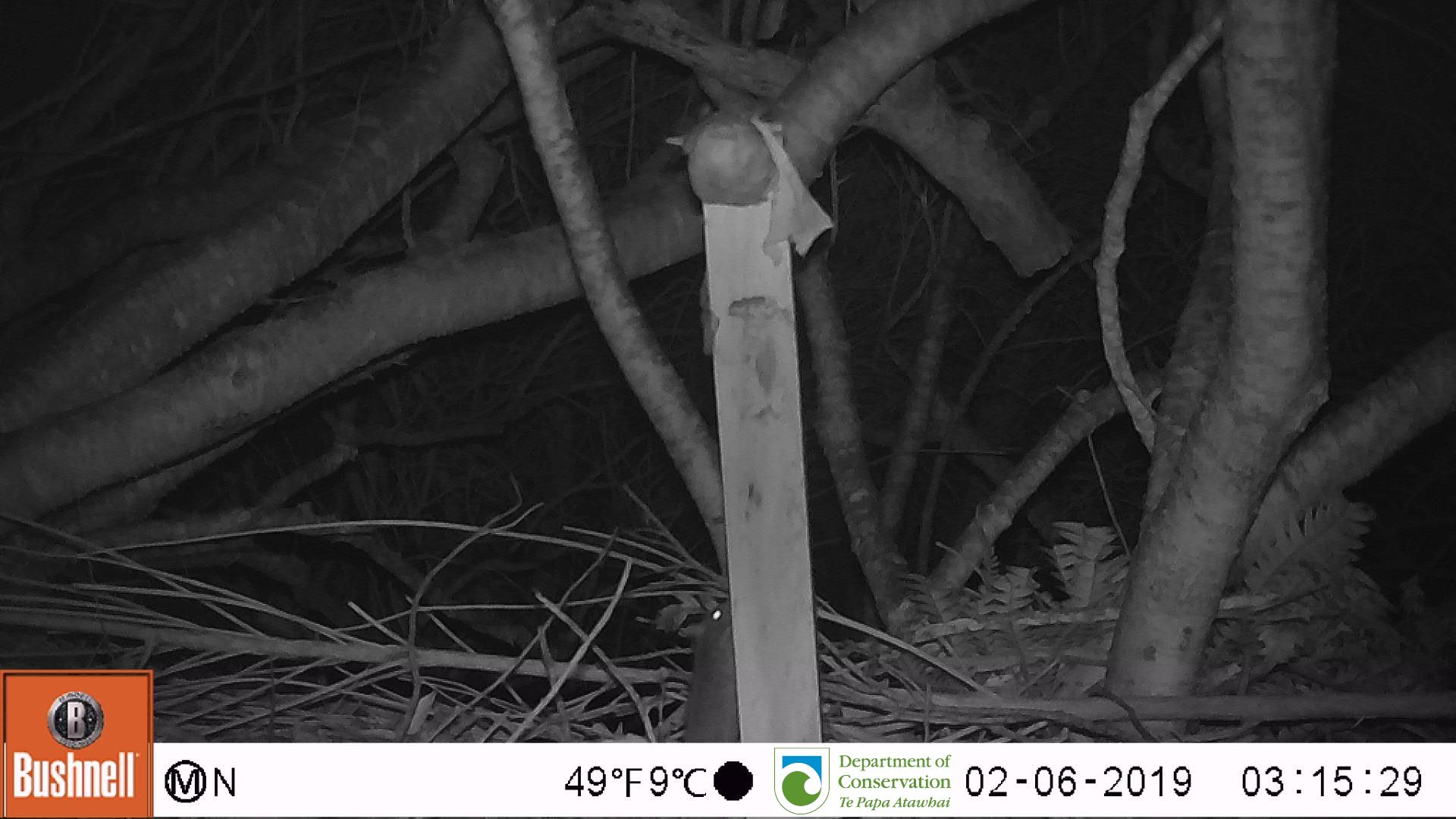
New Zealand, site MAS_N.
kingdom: Animalia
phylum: Chordata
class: Mammalia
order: Rodentia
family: Muridae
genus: Mus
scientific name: Mus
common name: mouse